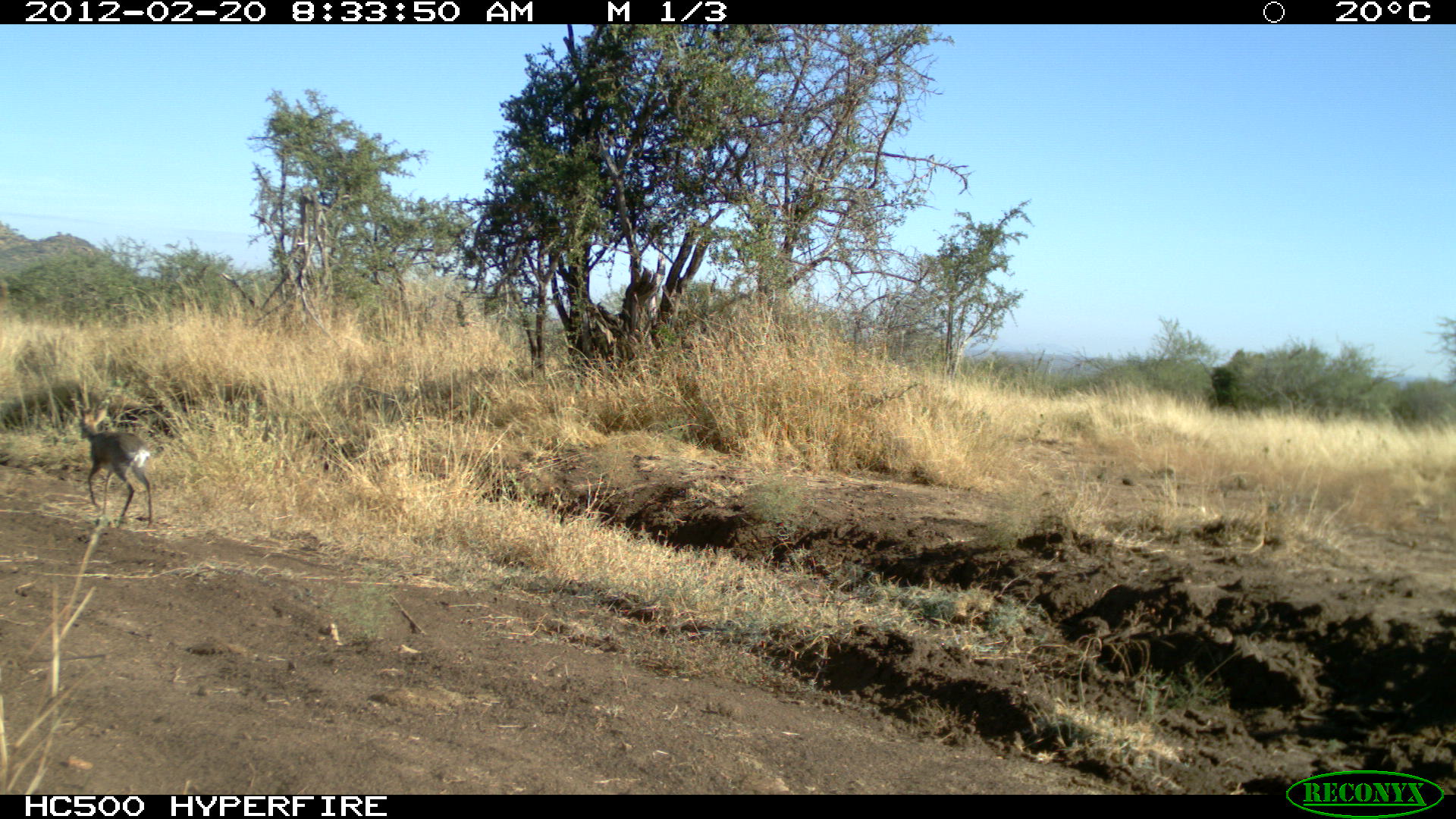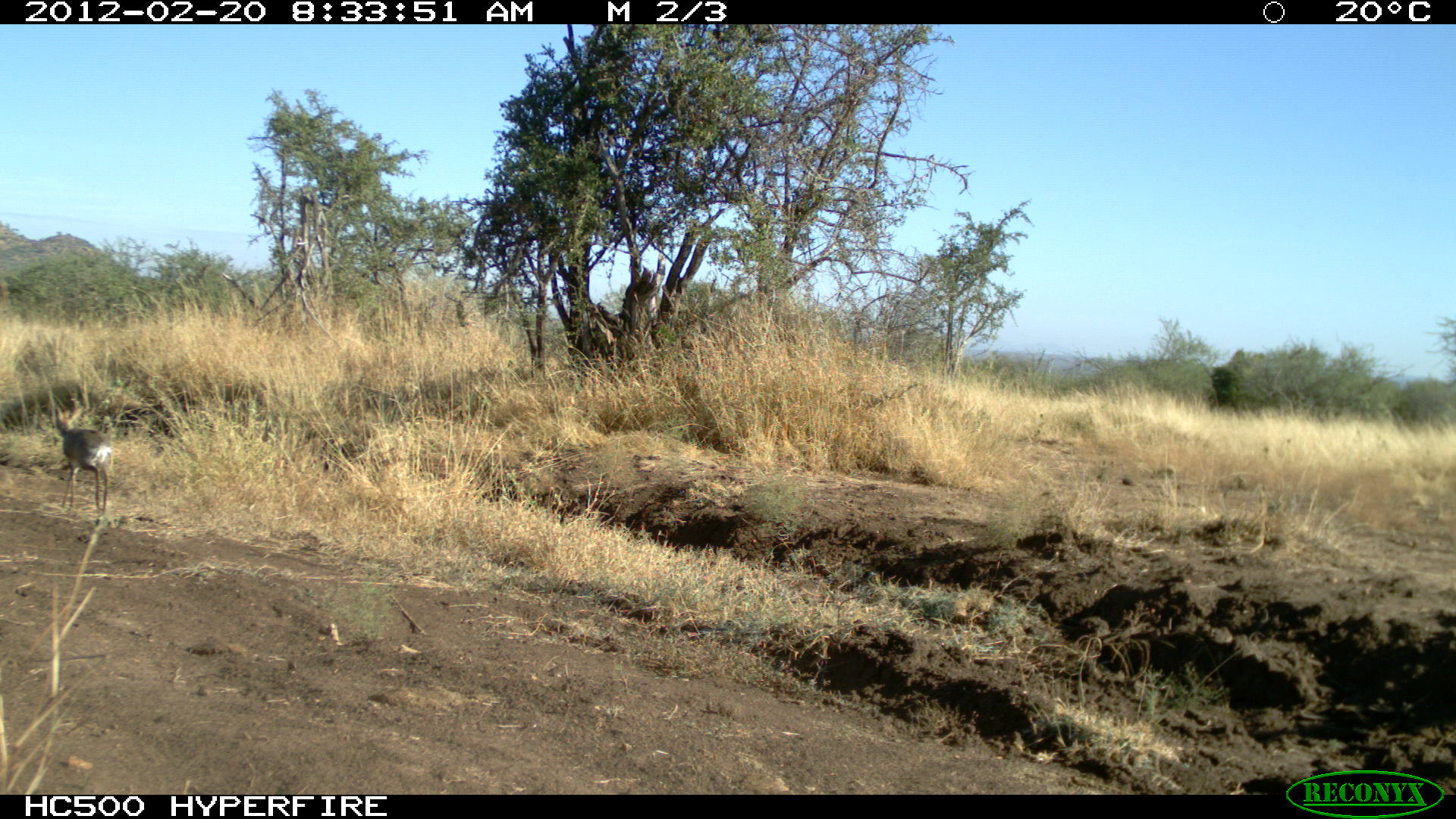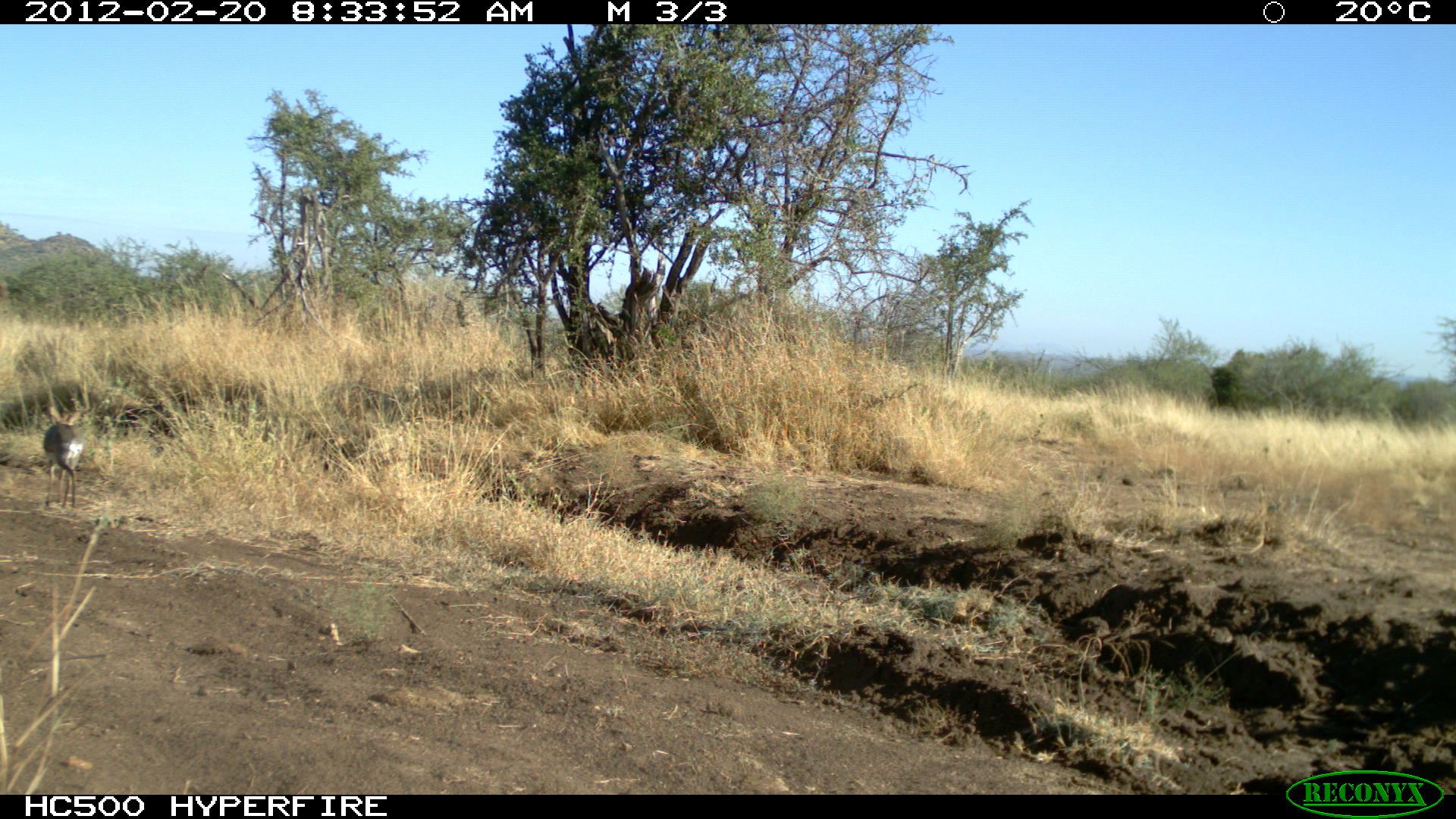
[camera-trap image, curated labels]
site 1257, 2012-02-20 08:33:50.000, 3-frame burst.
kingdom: Animalia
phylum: Chordata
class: Mammalia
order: Artiodactyla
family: Bovidae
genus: Madoqua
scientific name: Madoqua guentheri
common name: günther's dik-dik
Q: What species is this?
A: Madoqua guentheri (günther's dik-dik).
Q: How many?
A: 1.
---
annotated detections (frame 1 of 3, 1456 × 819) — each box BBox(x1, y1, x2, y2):
madoqua guentheri: BBox(68, 397, 160, 526)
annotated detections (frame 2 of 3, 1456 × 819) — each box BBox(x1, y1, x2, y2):
madoqua guentheri: BBox(46, 399, 121, 520)